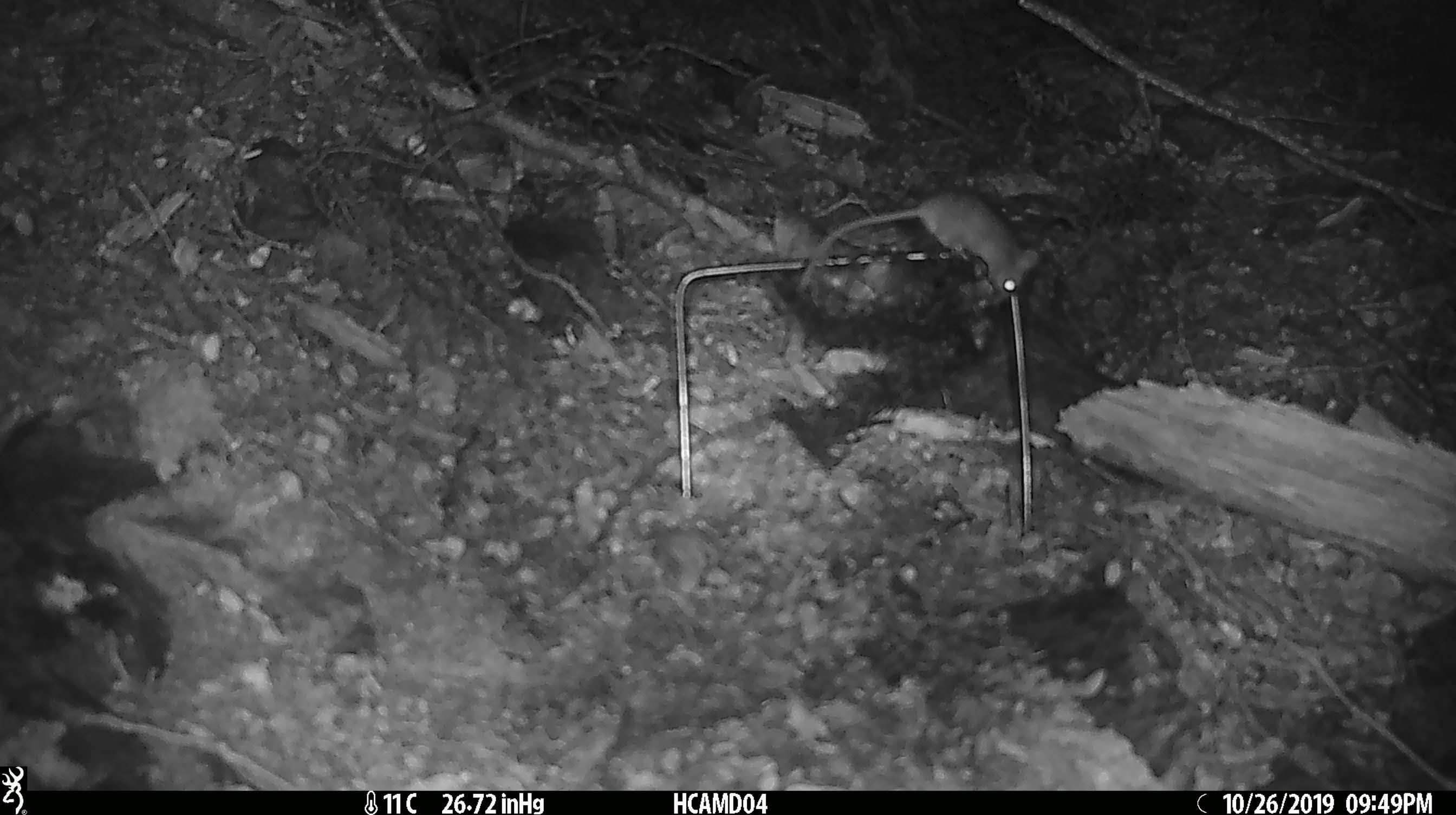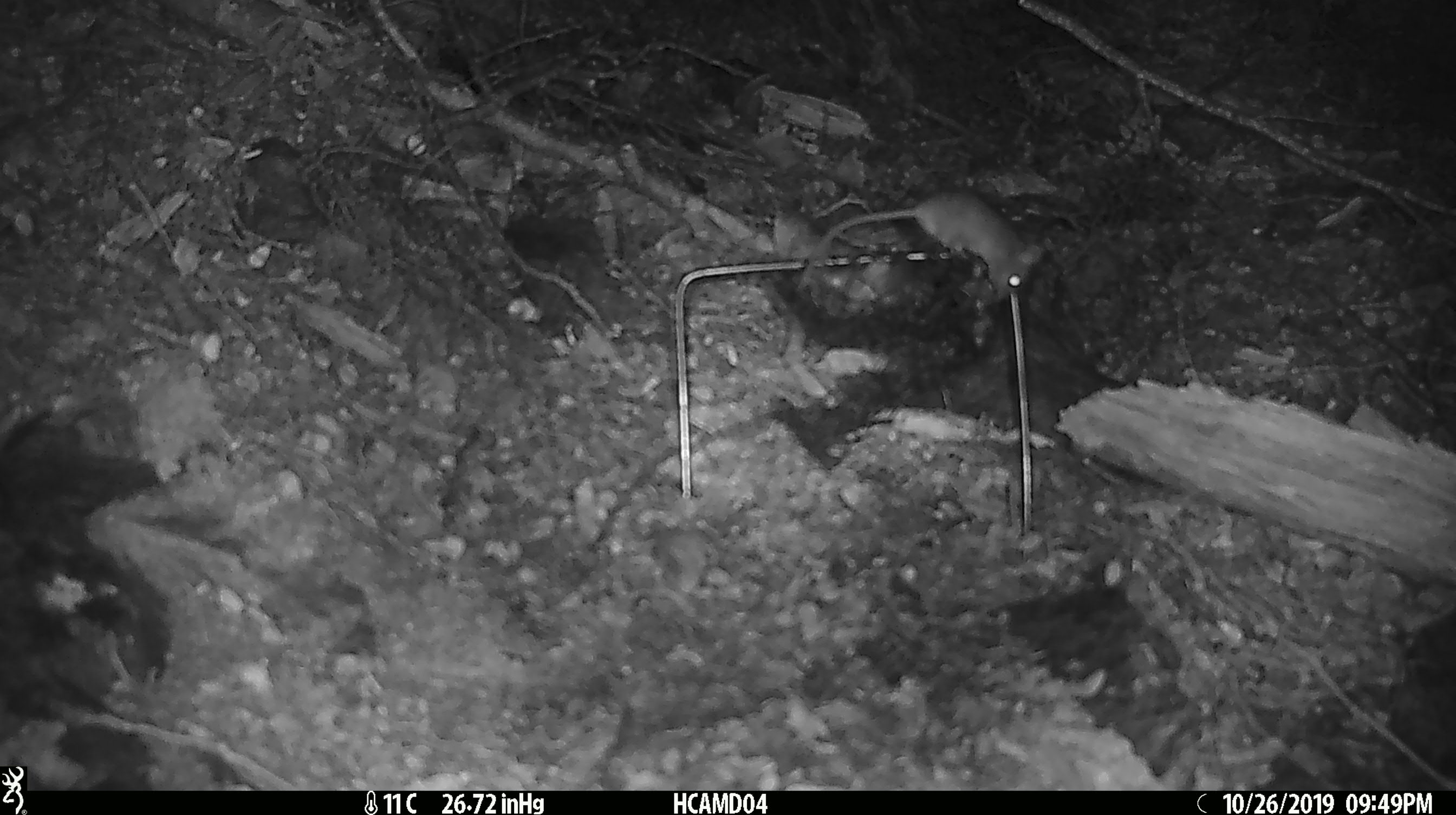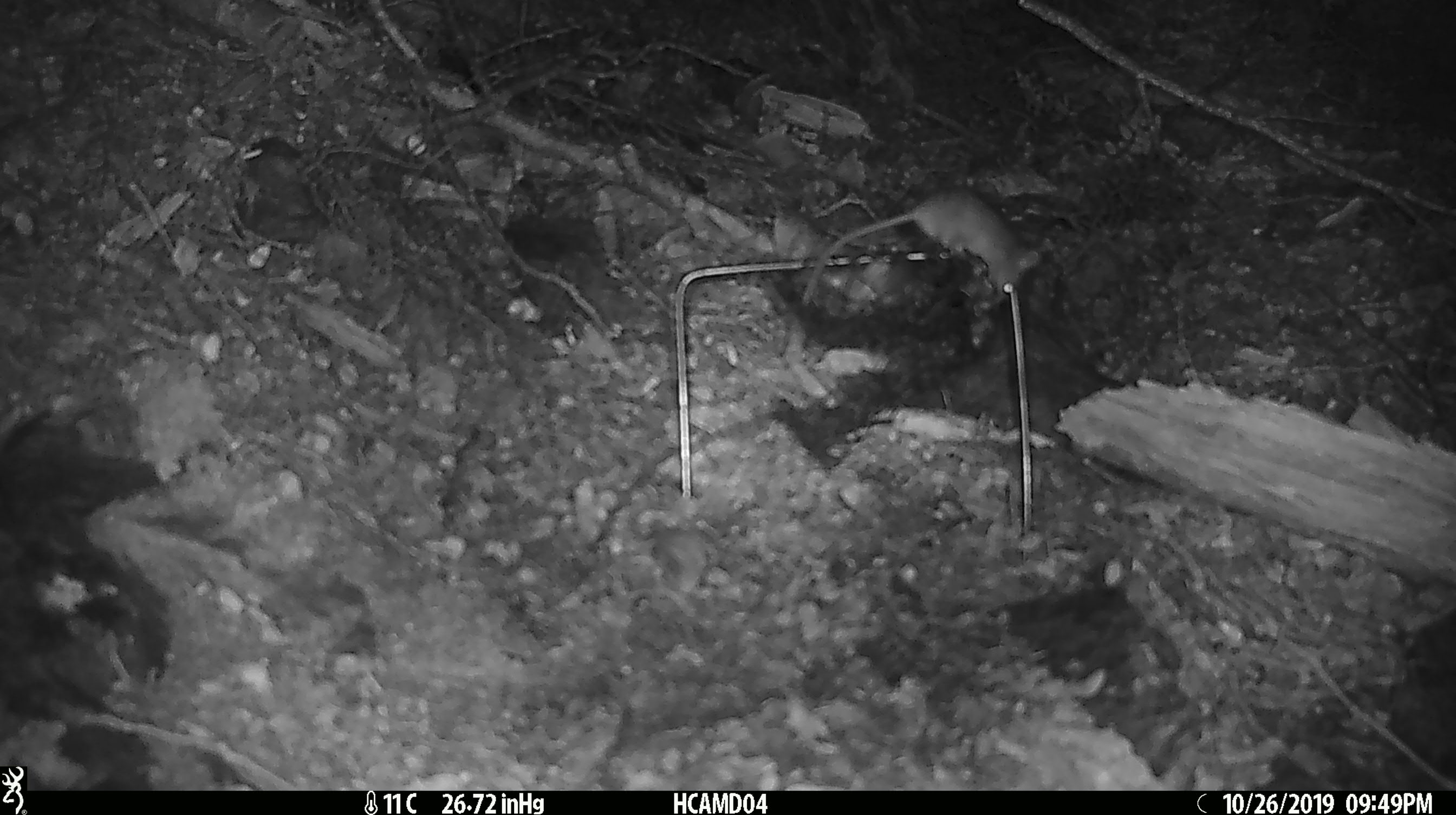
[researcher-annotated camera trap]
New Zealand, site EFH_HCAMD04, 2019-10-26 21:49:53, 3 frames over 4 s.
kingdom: Animalia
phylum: Chordata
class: Mammalia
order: Rodentia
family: Muridae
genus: Mus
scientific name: Mus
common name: mouse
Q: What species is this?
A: Mouse (Mus).